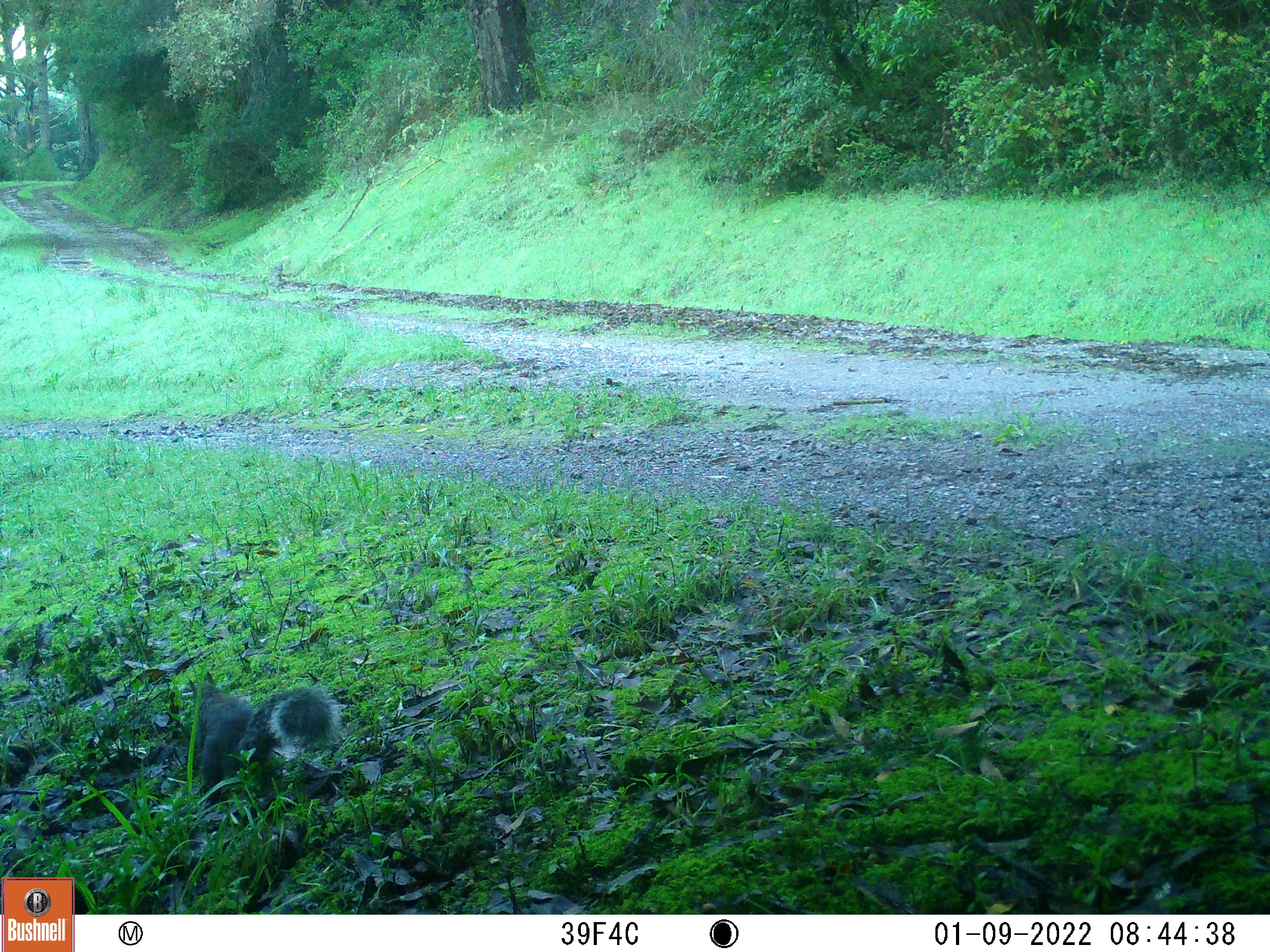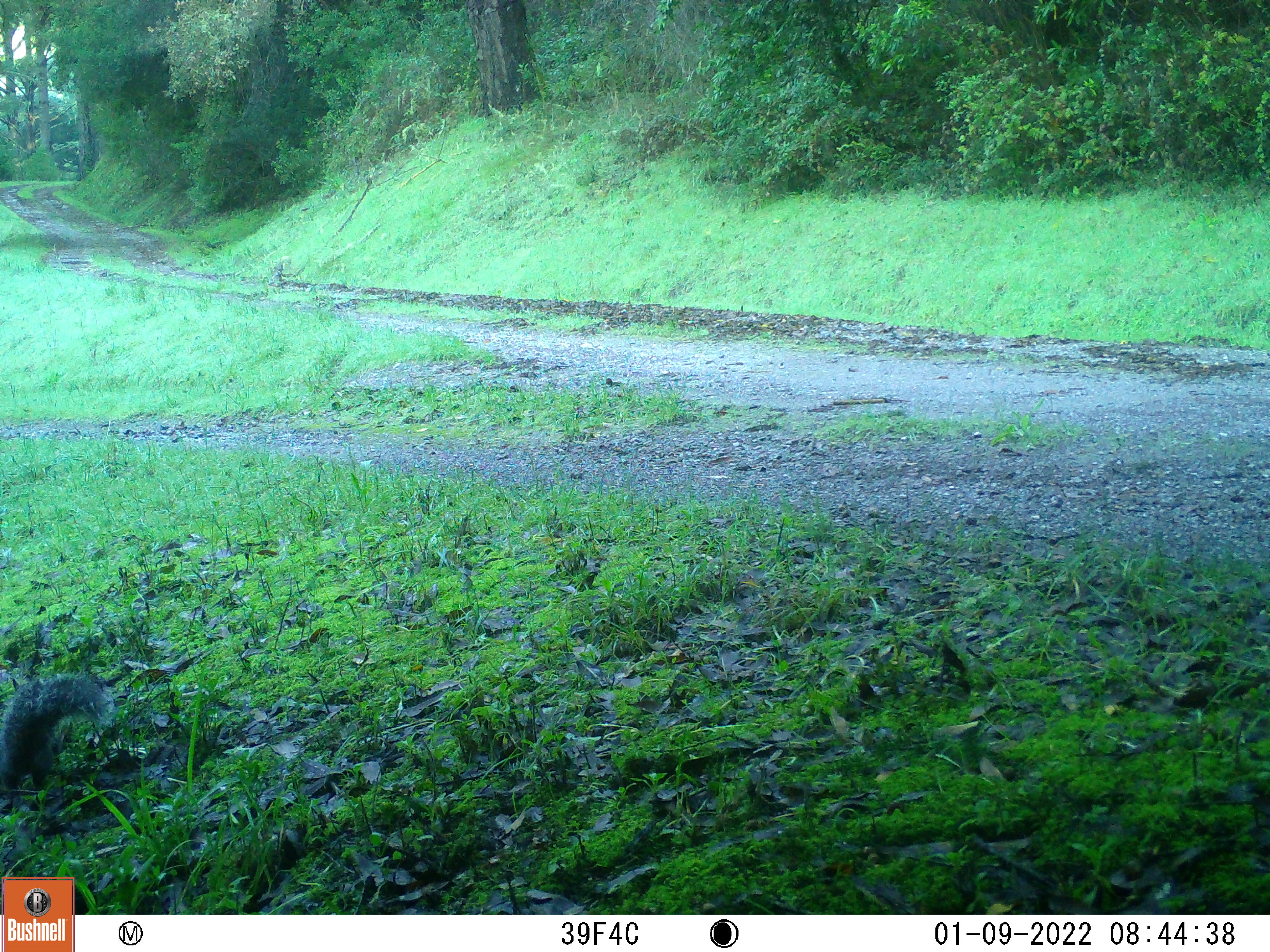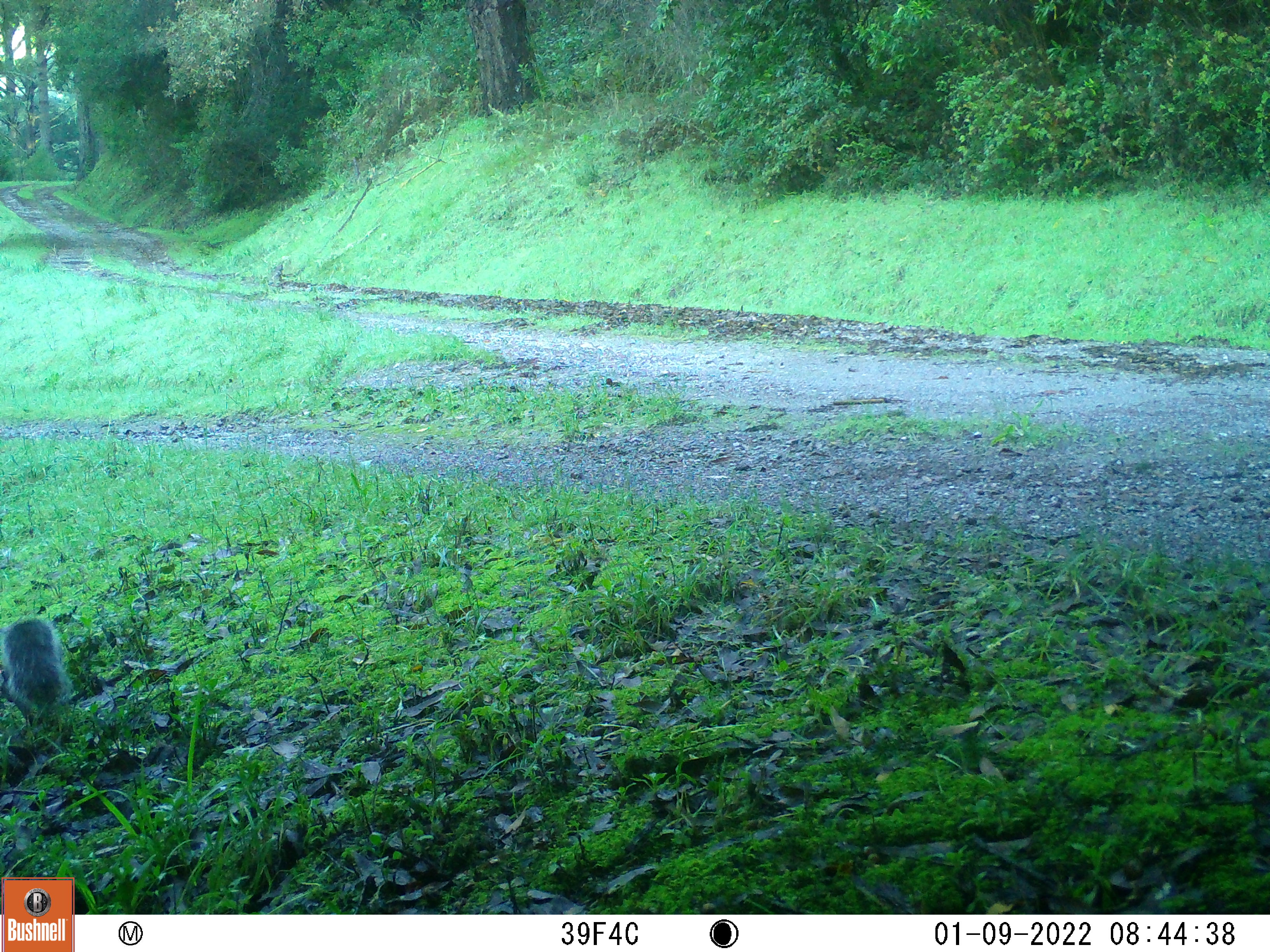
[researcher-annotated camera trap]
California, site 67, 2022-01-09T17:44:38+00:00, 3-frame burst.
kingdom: Animalia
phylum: Chordata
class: Mammalia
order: Rodentia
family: Sciuridae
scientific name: Sciuridae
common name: squirrel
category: unknown squirrel